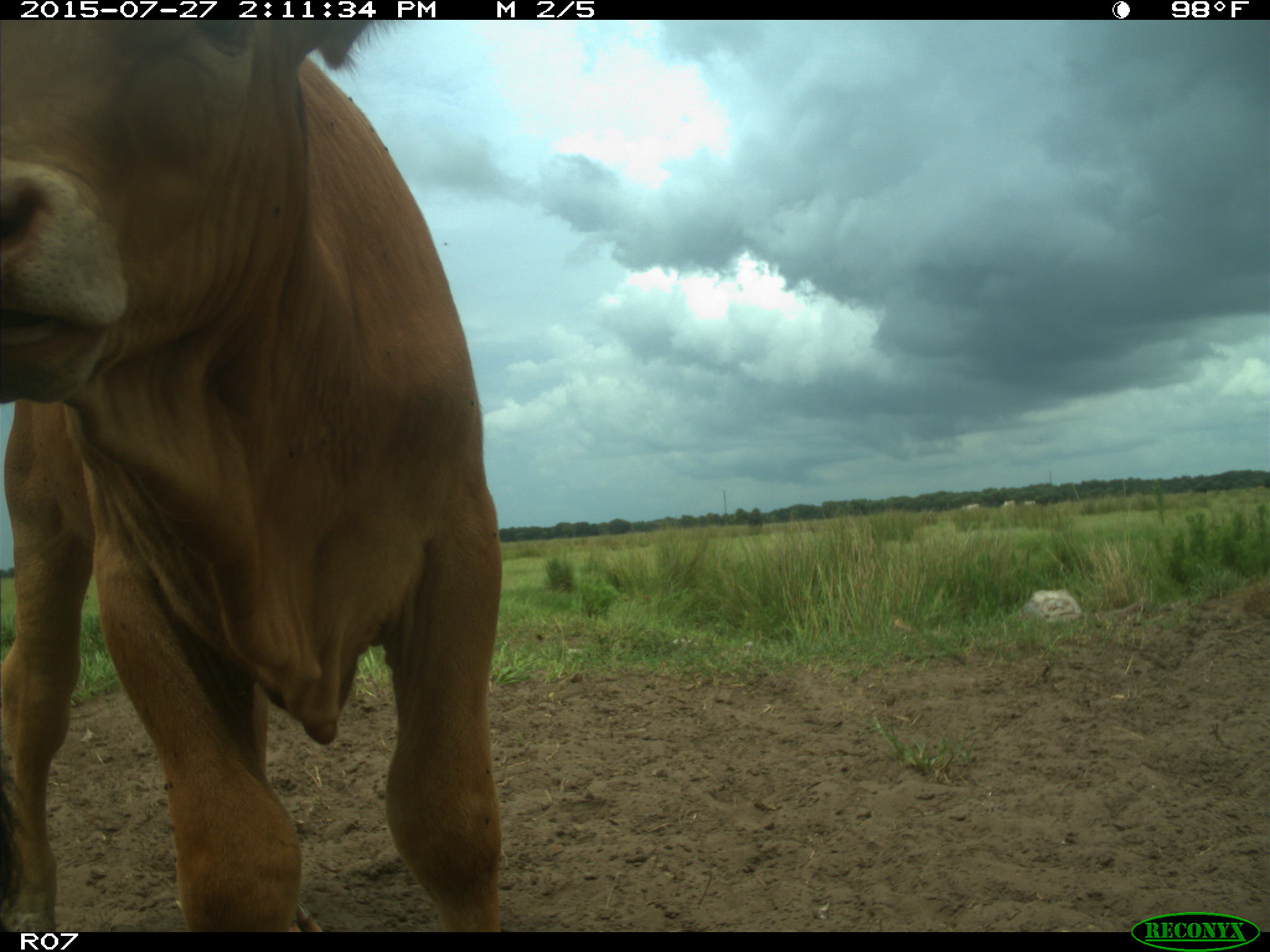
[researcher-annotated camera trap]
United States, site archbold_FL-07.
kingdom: Animalia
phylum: Chordata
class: Mammalia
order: Artiodactyla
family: Bovidae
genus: Bos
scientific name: Bos taurus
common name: domestic cow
Bos taurus (domestic cow).